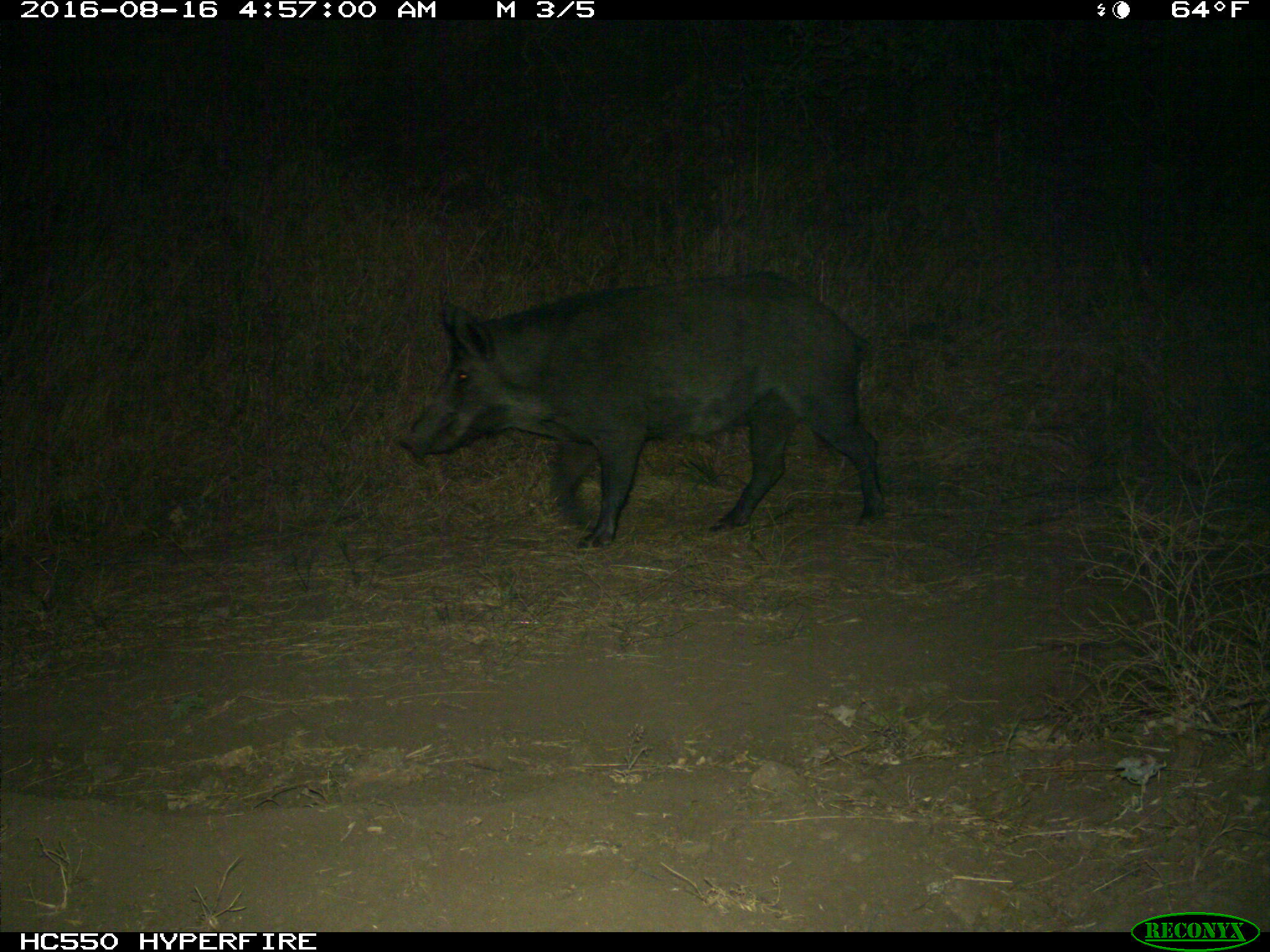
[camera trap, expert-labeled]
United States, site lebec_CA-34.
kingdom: Animalia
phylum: Chordata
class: Mammalia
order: Artiodactyla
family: Suidae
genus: Sus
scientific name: Sus scrofa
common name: wild boar